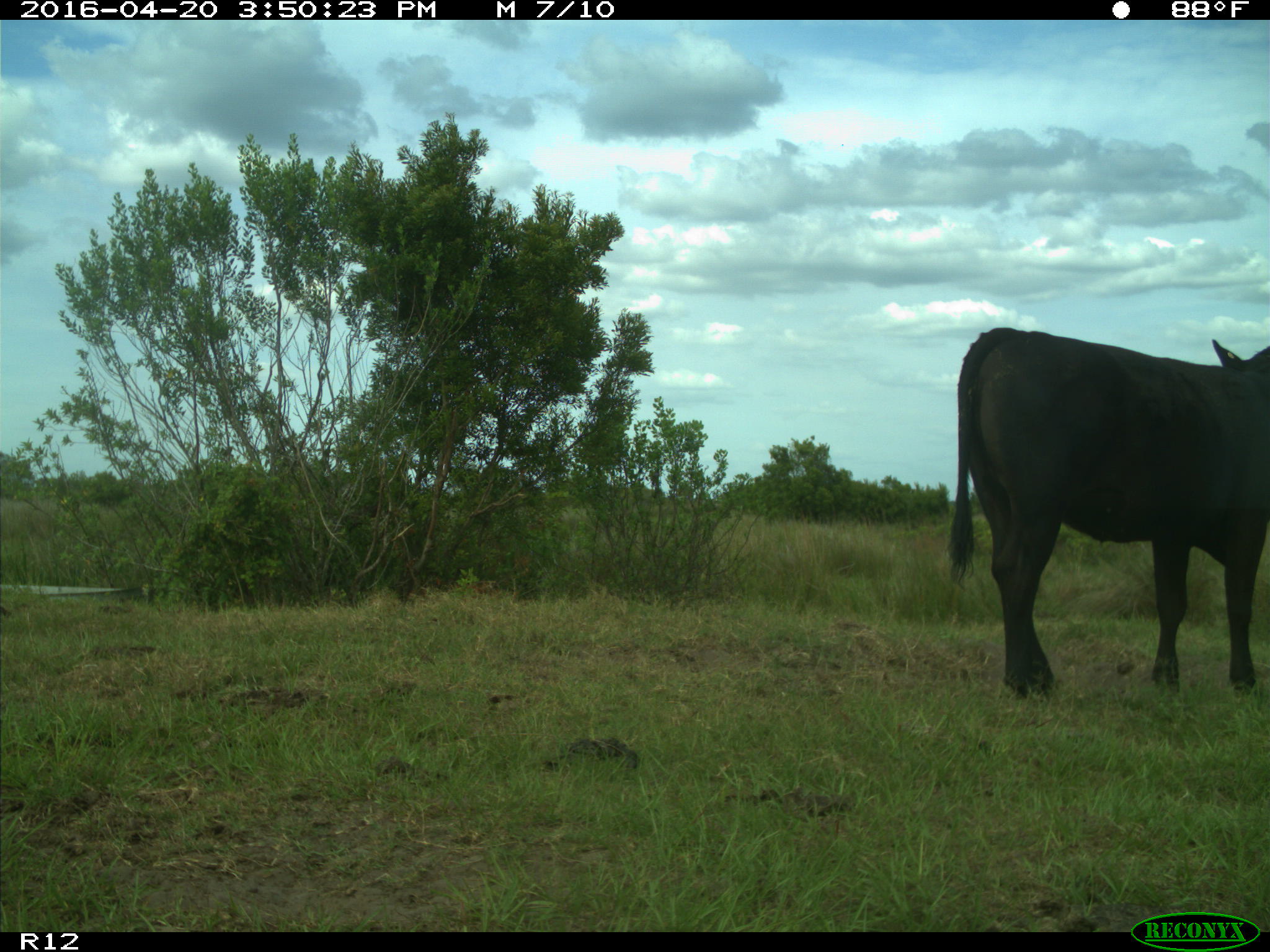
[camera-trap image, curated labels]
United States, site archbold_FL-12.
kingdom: Animalia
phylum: Chordata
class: Mammalia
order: Artiodactyla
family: Bovidae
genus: Bos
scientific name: Bos taurus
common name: domestic cow